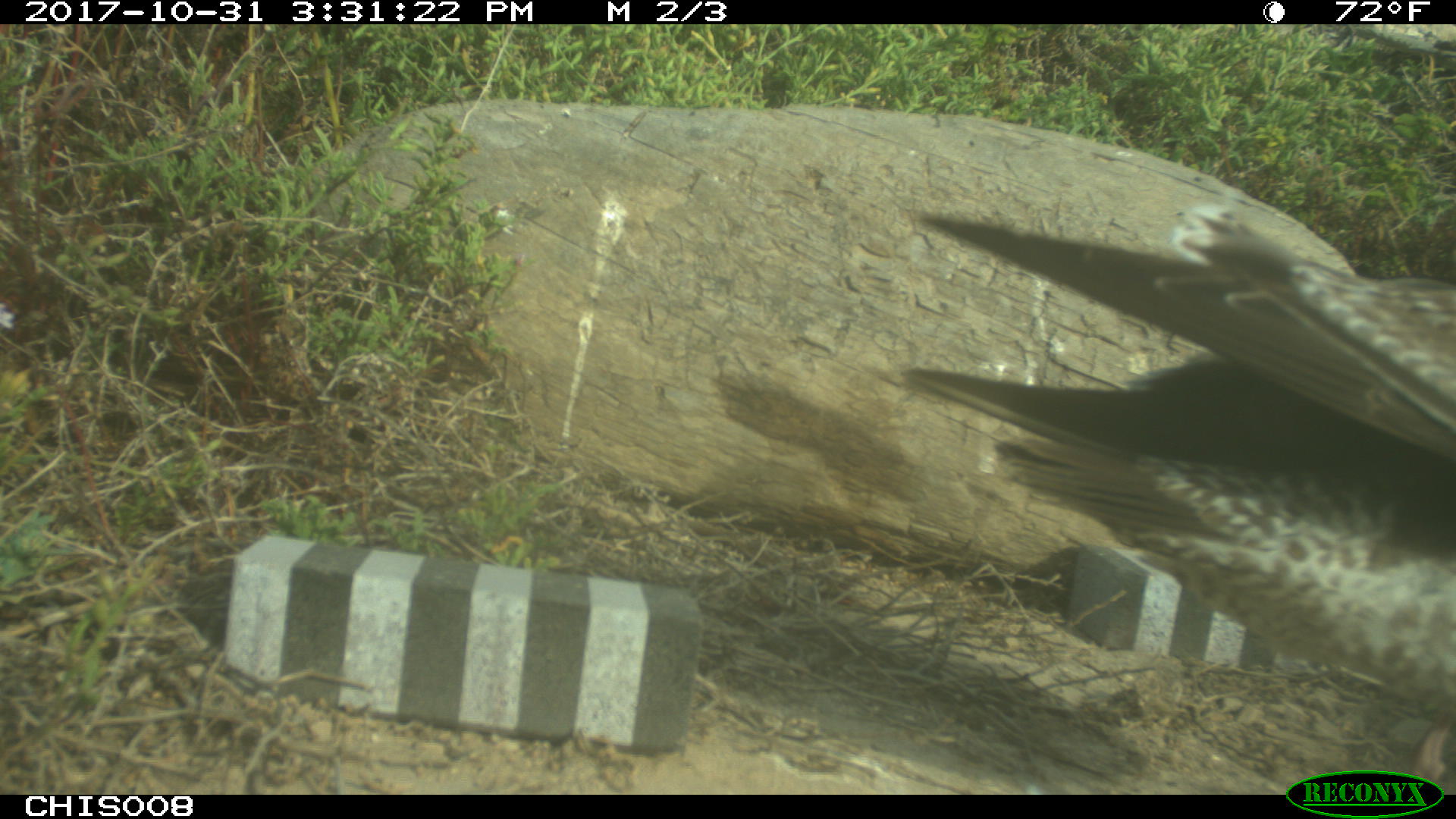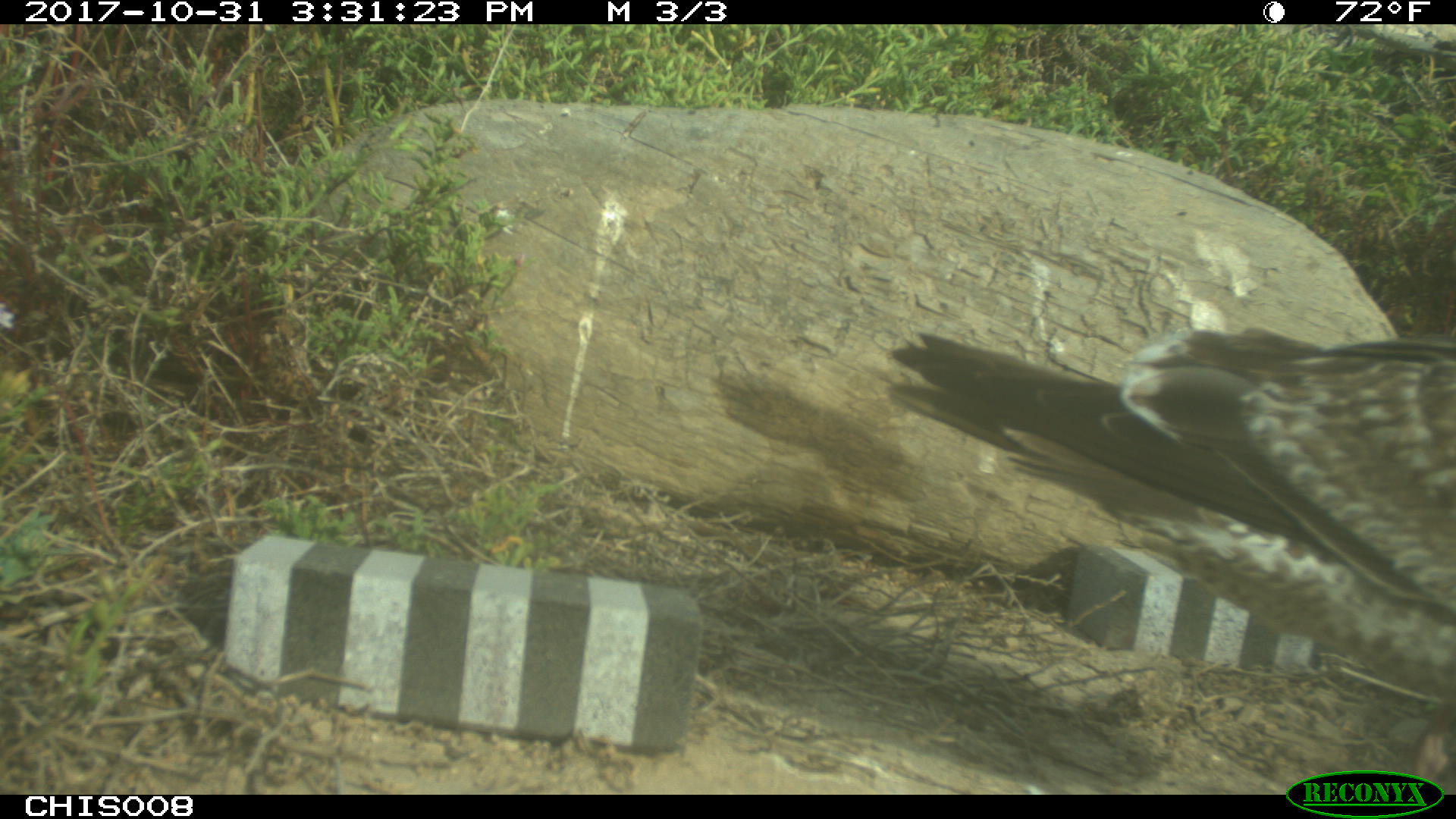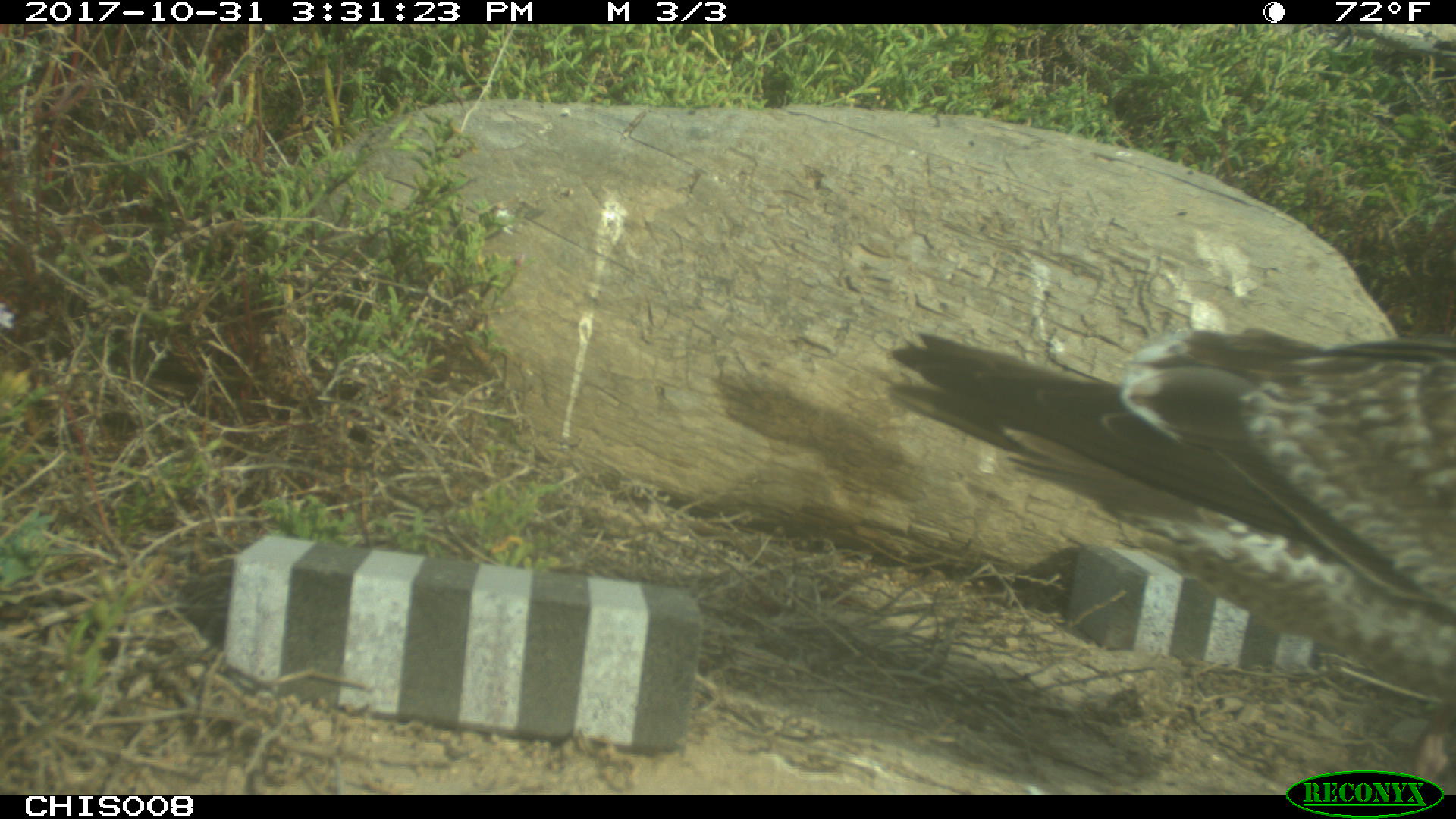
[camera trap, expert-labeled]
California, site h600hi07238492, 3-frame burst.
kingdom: Animalia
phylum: Chordata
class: Aves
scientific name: Aves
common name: bird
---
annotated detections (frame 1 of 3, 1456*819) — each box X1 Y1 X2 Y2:
bird: 904 196 1455 793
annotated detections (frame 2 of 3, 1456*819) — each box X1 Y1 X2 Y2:
bird: 887 324 1455 701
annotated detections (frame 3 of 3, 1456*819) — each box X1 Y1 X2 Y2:
bird: 883 322 1455 708